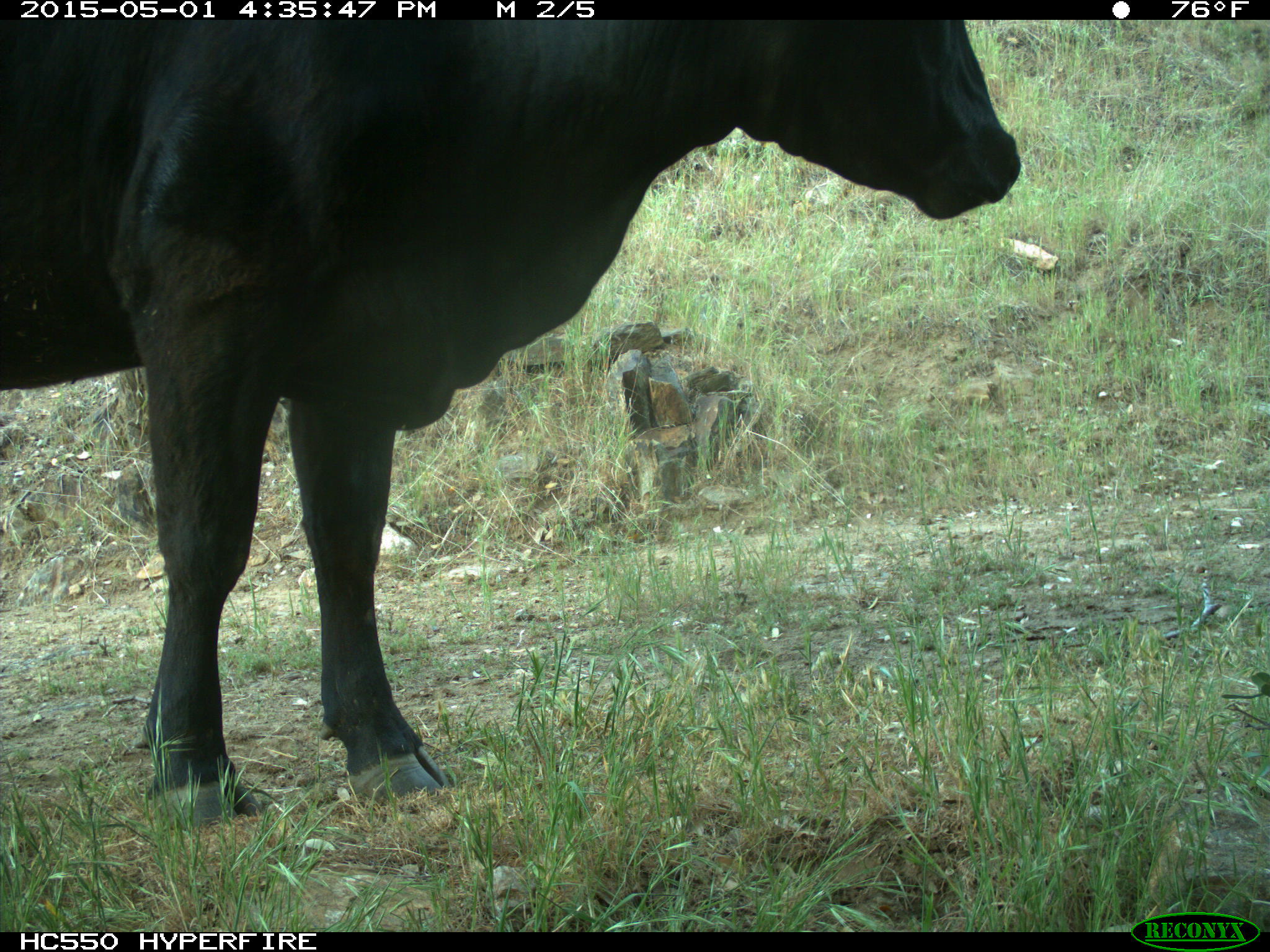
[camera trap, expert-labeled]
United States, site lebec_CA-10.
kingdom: Animalia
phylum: Chordata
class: Mammalia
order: Artiodactyla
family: Bovidae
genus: Bos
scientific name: Bos taurus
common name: domestic cow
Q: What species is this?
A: Bos taurus (domestic cow).